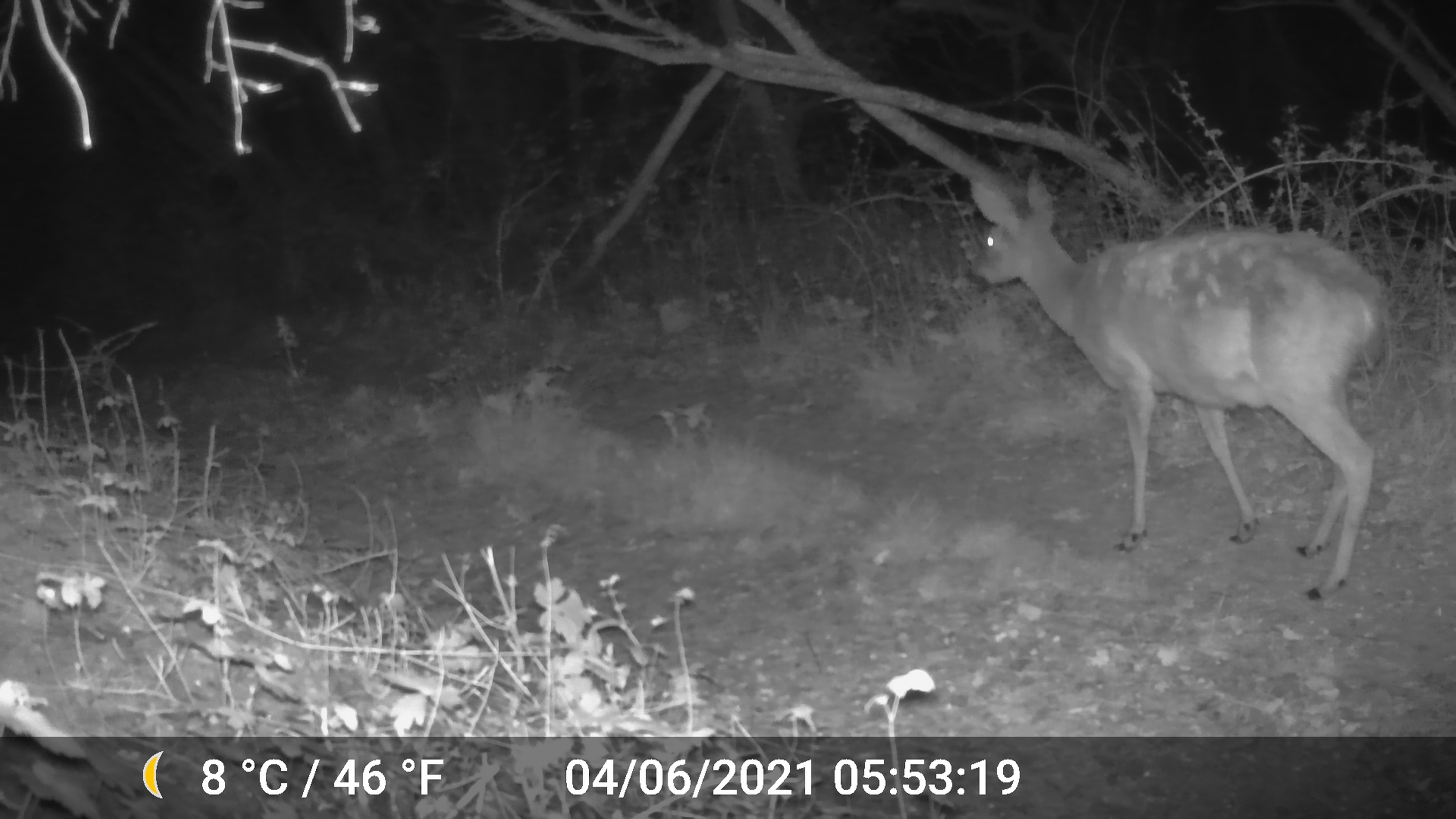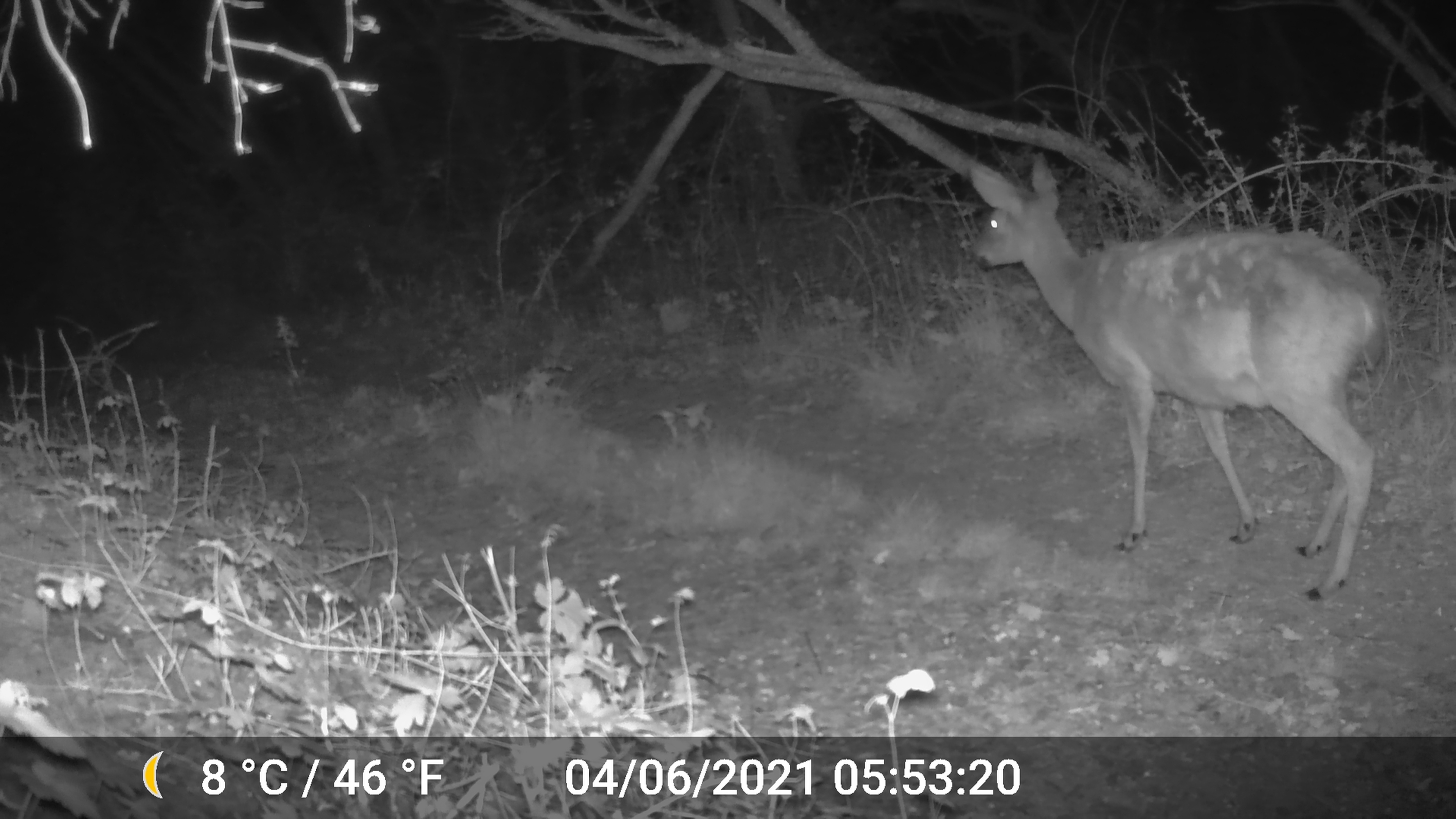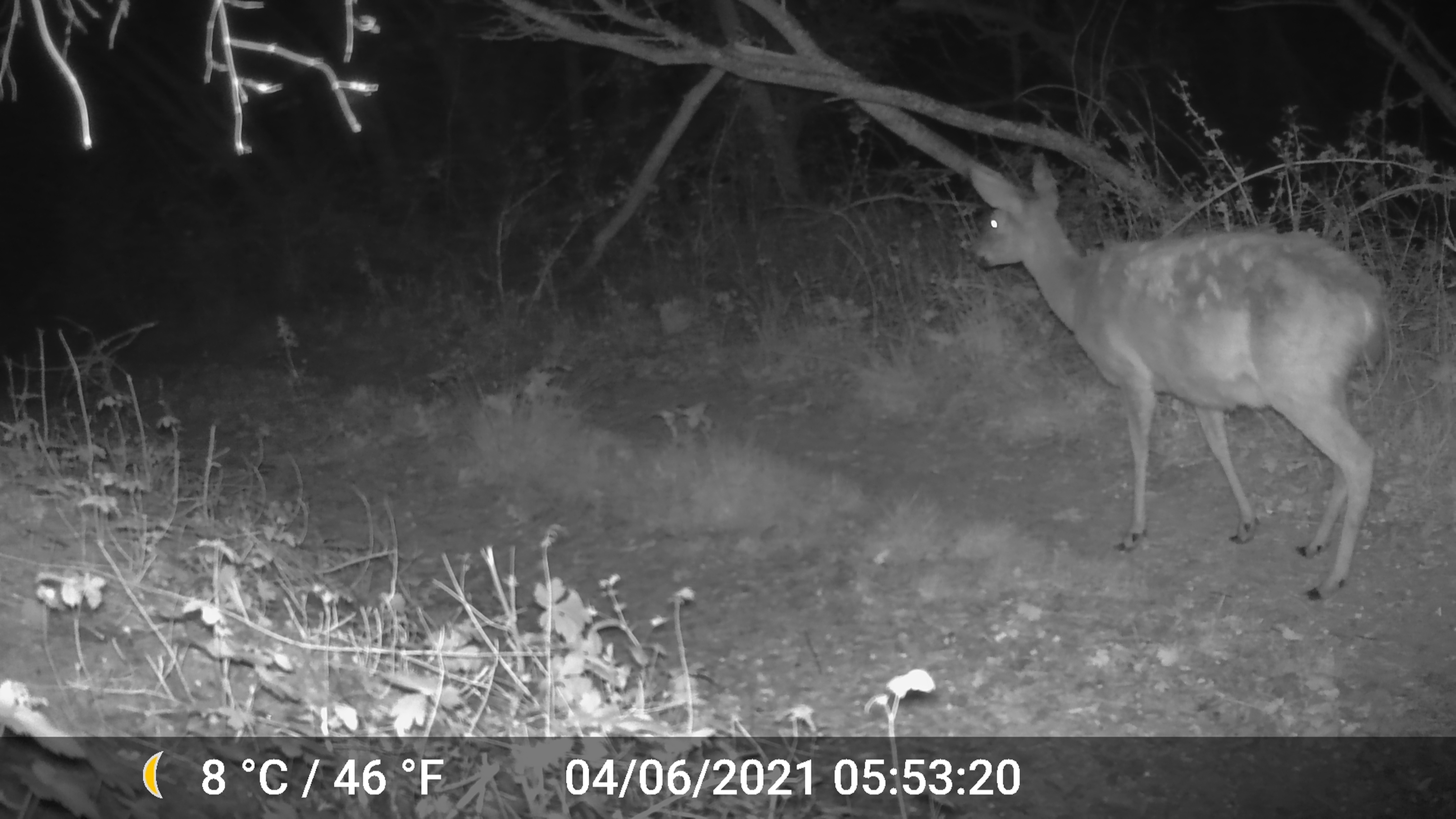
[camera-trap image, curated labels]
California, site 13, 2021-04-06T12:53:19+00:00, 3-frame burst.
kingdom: Animalia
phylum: Chordata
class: Mammalia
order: Artiodactyla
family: Cervidae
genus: Odocoileus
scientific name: Odocoileus hemionus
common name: mule deer